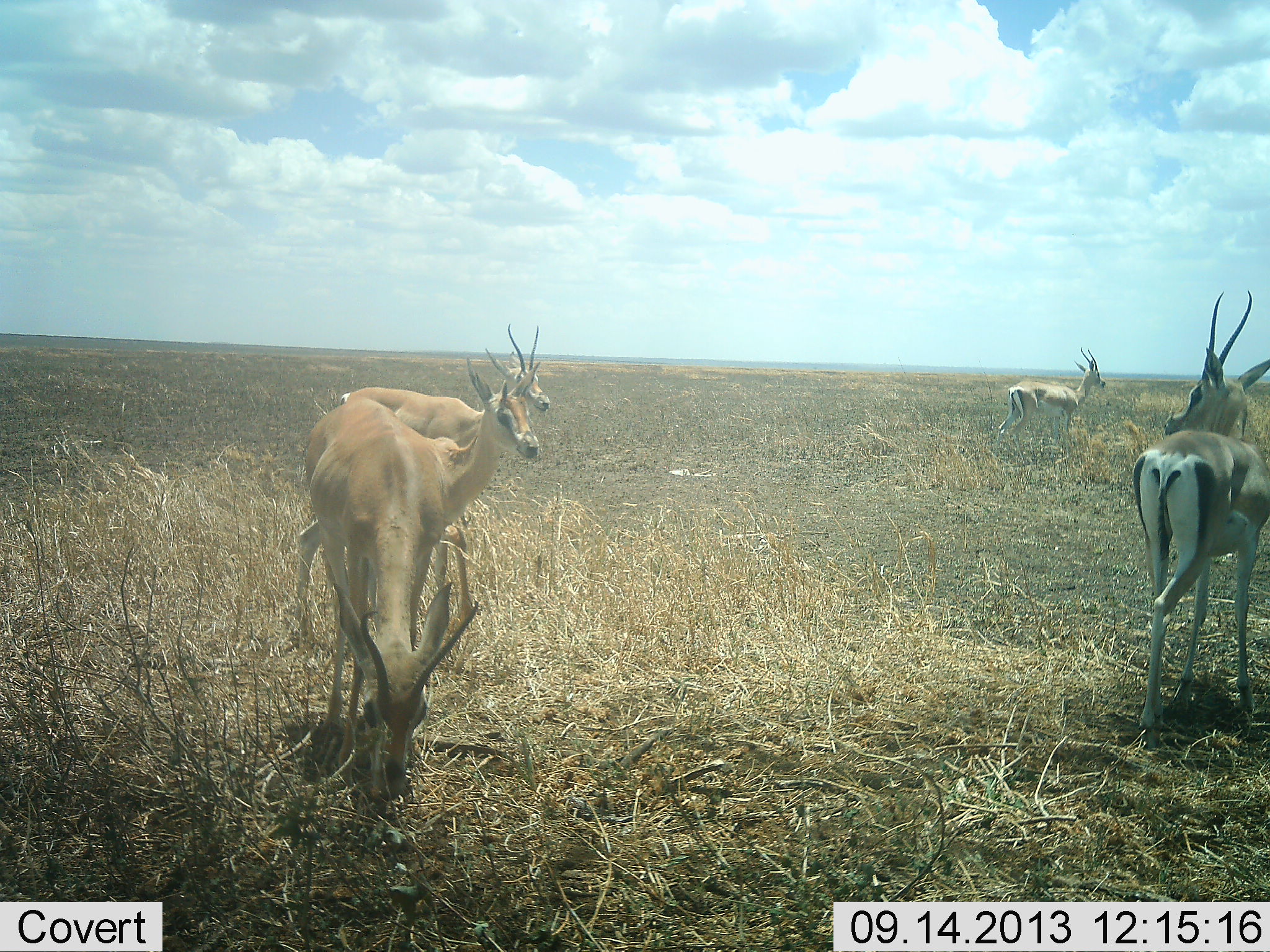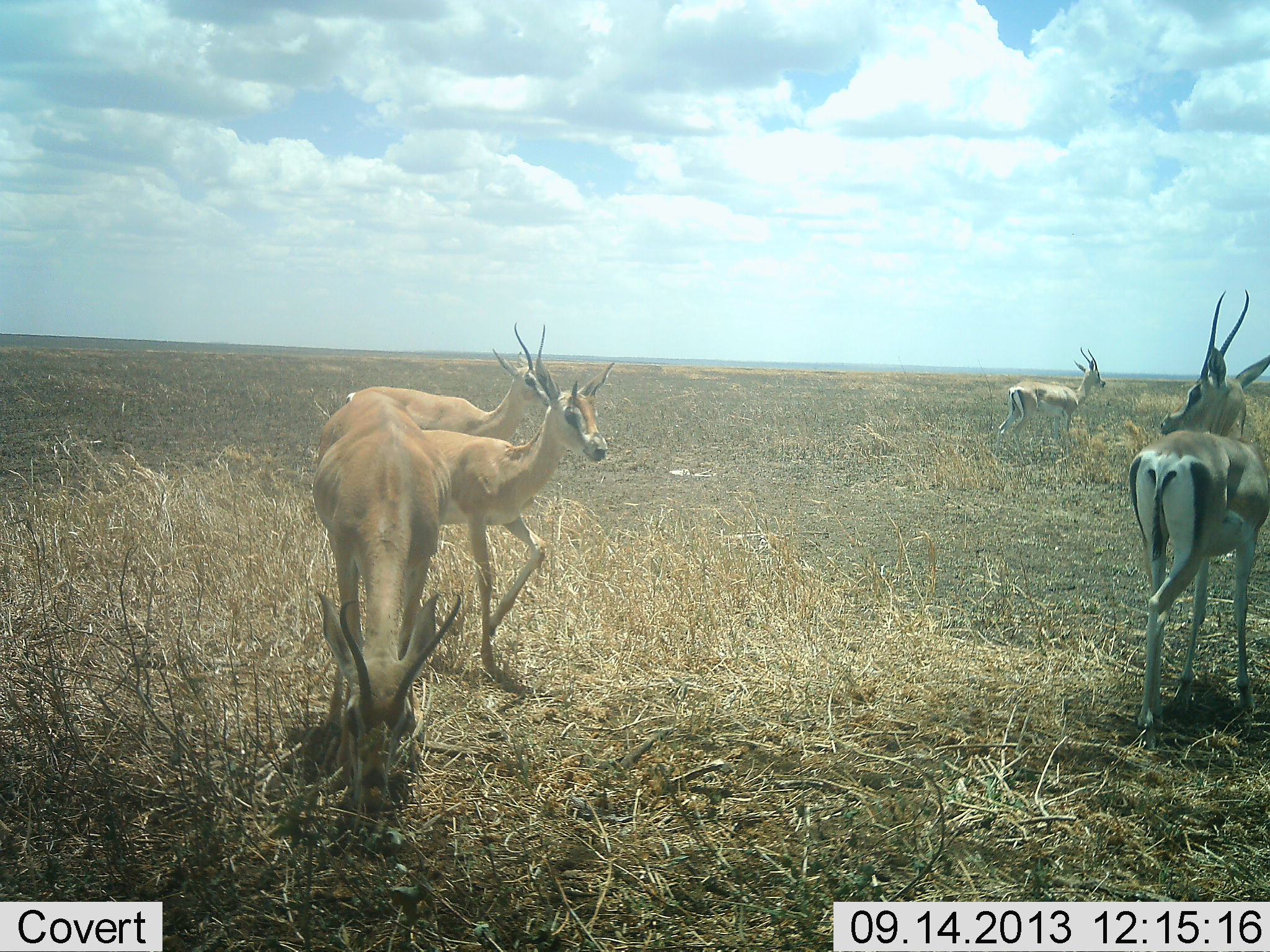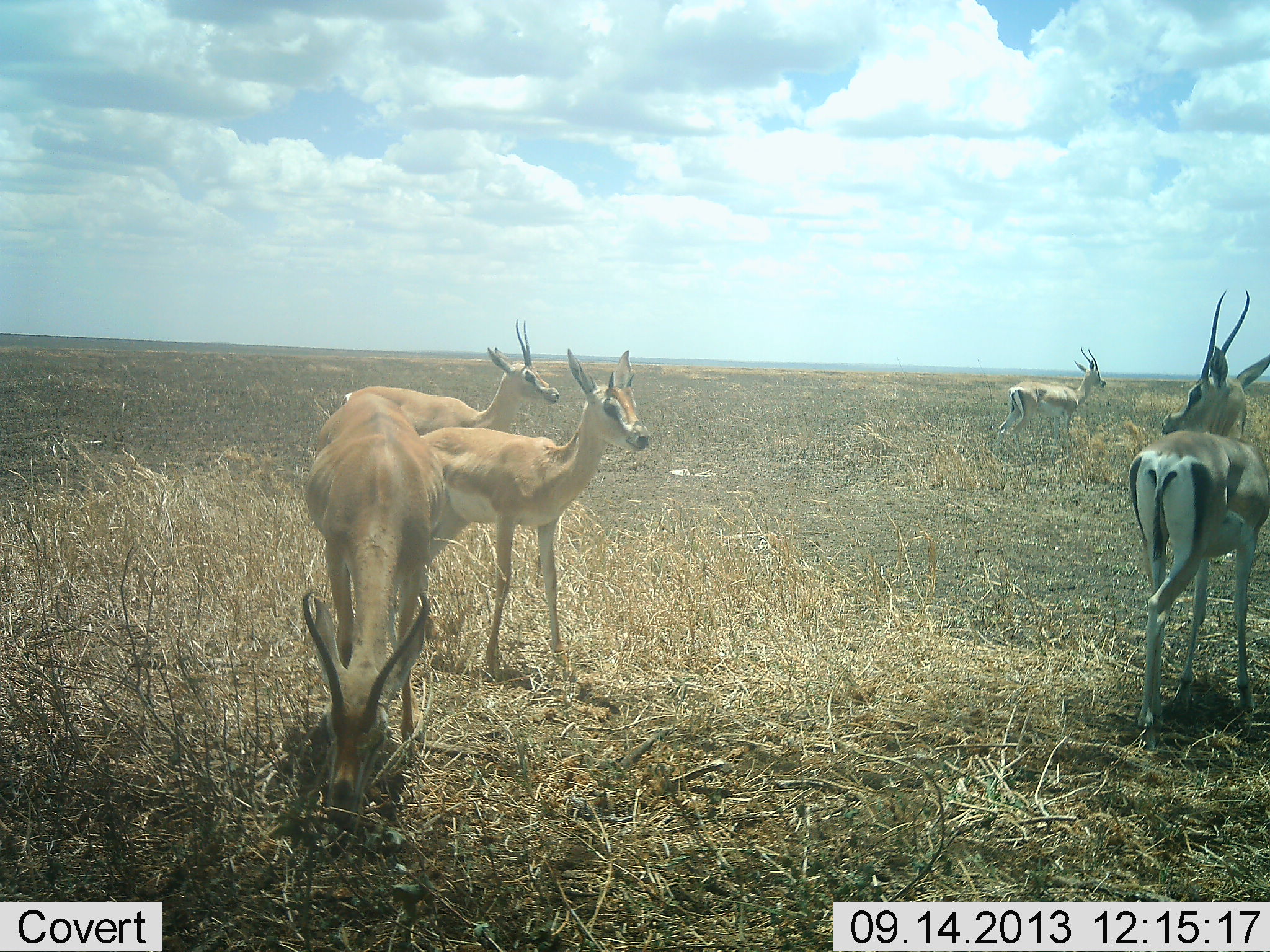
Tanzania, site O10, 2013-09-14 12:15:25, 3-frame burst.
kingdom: Animalia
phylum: Chordata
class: Mammalia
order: Artiodactyla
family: Bovidae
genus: Nanger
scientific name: Nanger granti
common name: grant's gazelle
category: gazellegrants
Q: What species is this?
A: Gazellegrants (grant's gazelle) (Nanger granti).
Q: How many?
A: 5.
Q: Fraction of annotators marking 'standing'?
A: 100%.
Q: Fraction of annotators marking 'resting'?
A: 0%.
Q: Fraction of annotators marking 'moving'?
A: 60%.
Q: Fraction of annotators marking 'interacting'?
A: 0%.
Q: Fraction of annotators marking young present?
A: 0%.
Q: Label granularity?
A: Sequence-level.